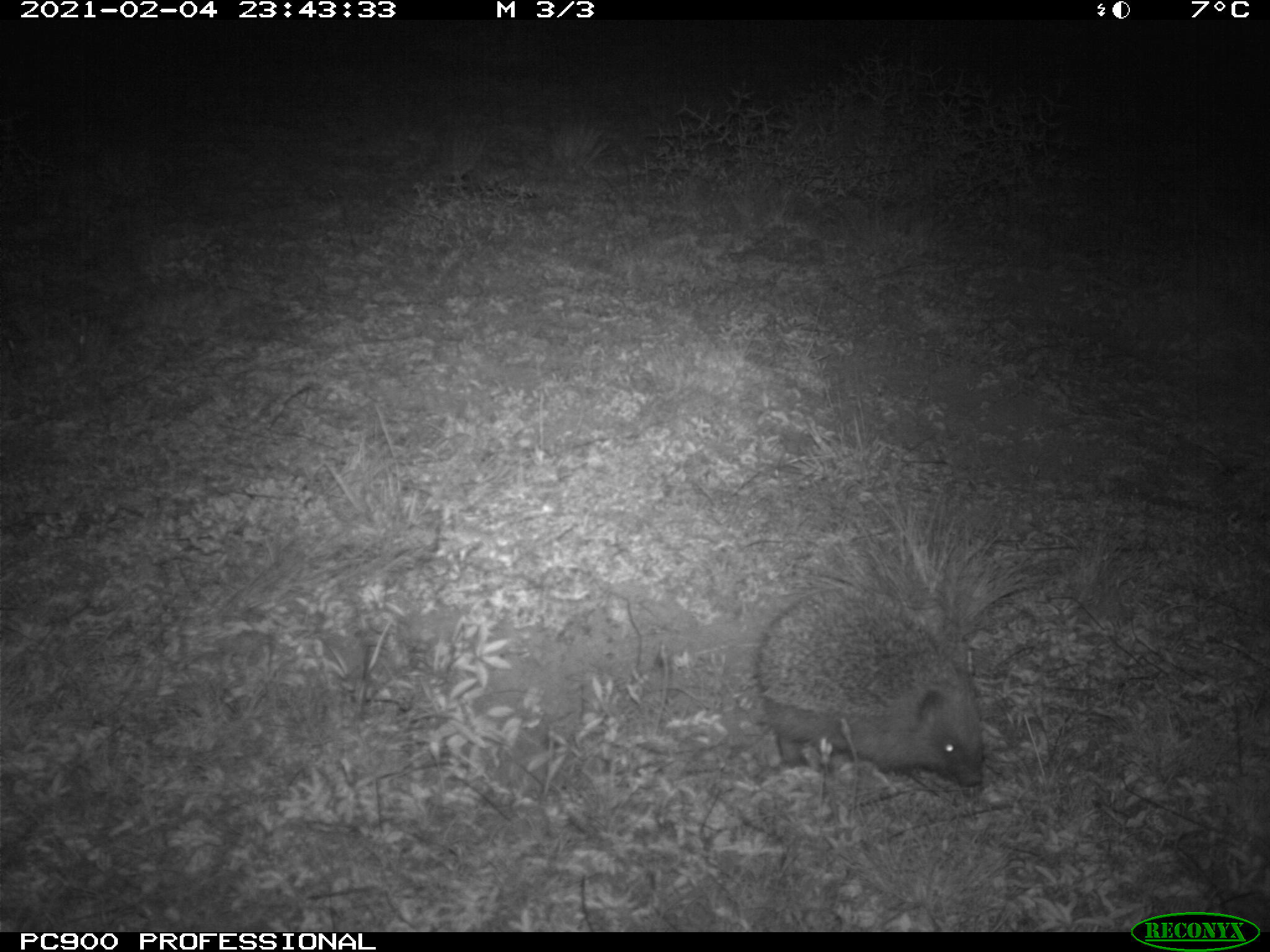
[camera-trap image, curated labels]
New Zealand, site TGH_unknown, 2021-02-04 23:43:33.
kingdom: Animalia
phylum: Chordata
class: Mammalia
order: Eulipotyphla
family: Erinaceidae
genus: Erinaceus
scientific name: Erinaceus europaeus europaeus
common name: european hedgehog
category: hedgehog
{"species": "hedgehog (european hedgehog) (Erinaceus europaeus europaeus)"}